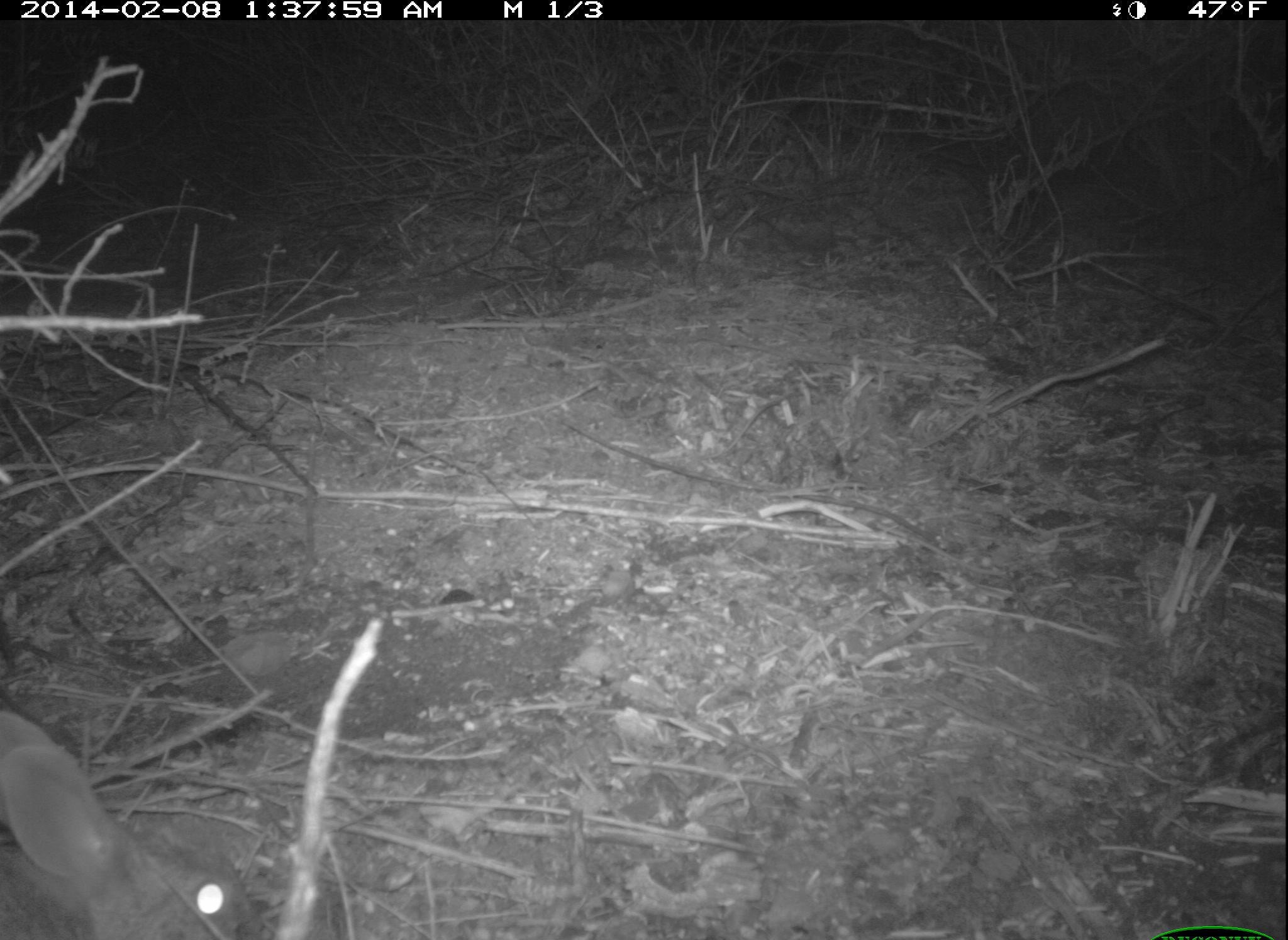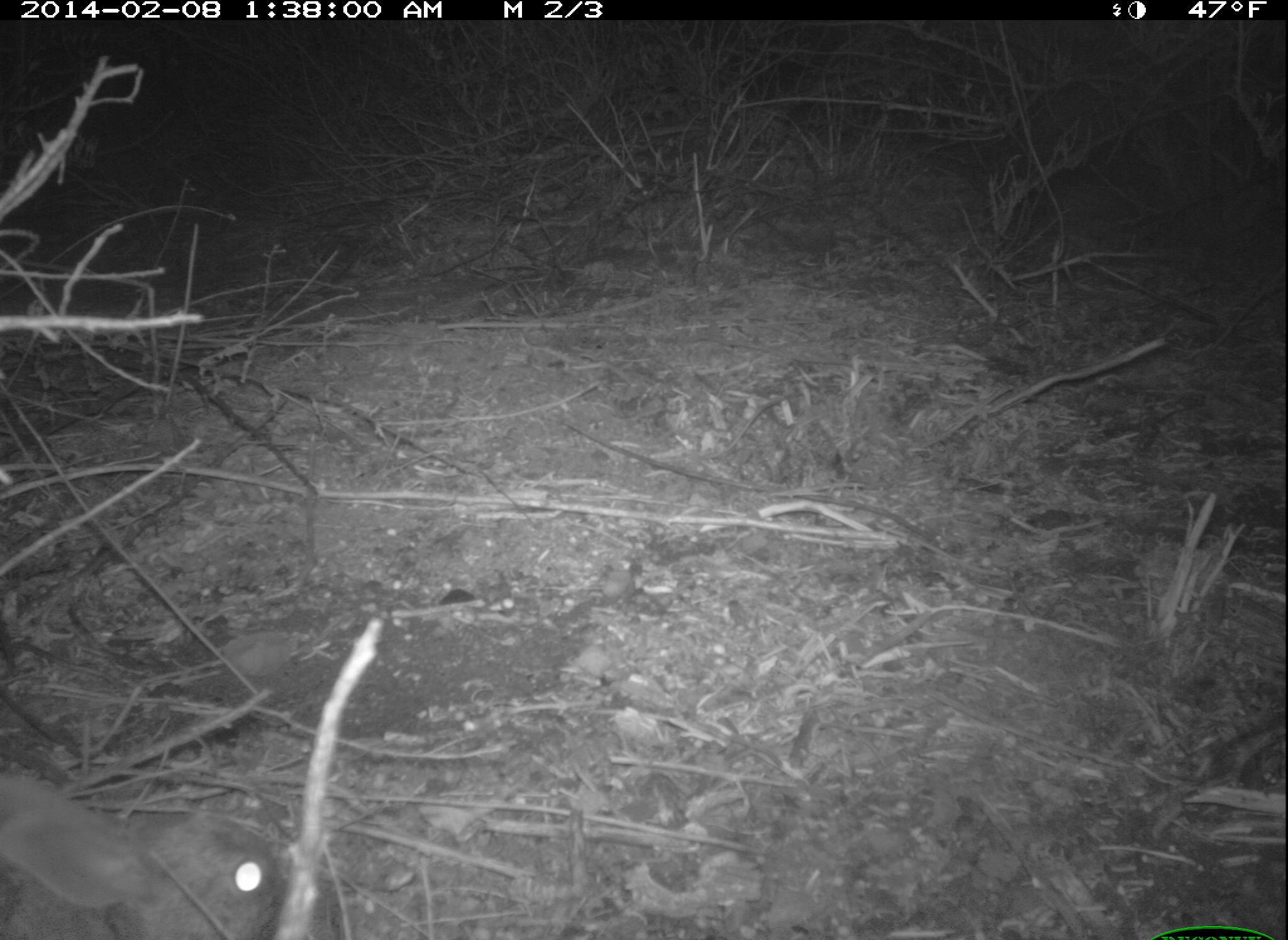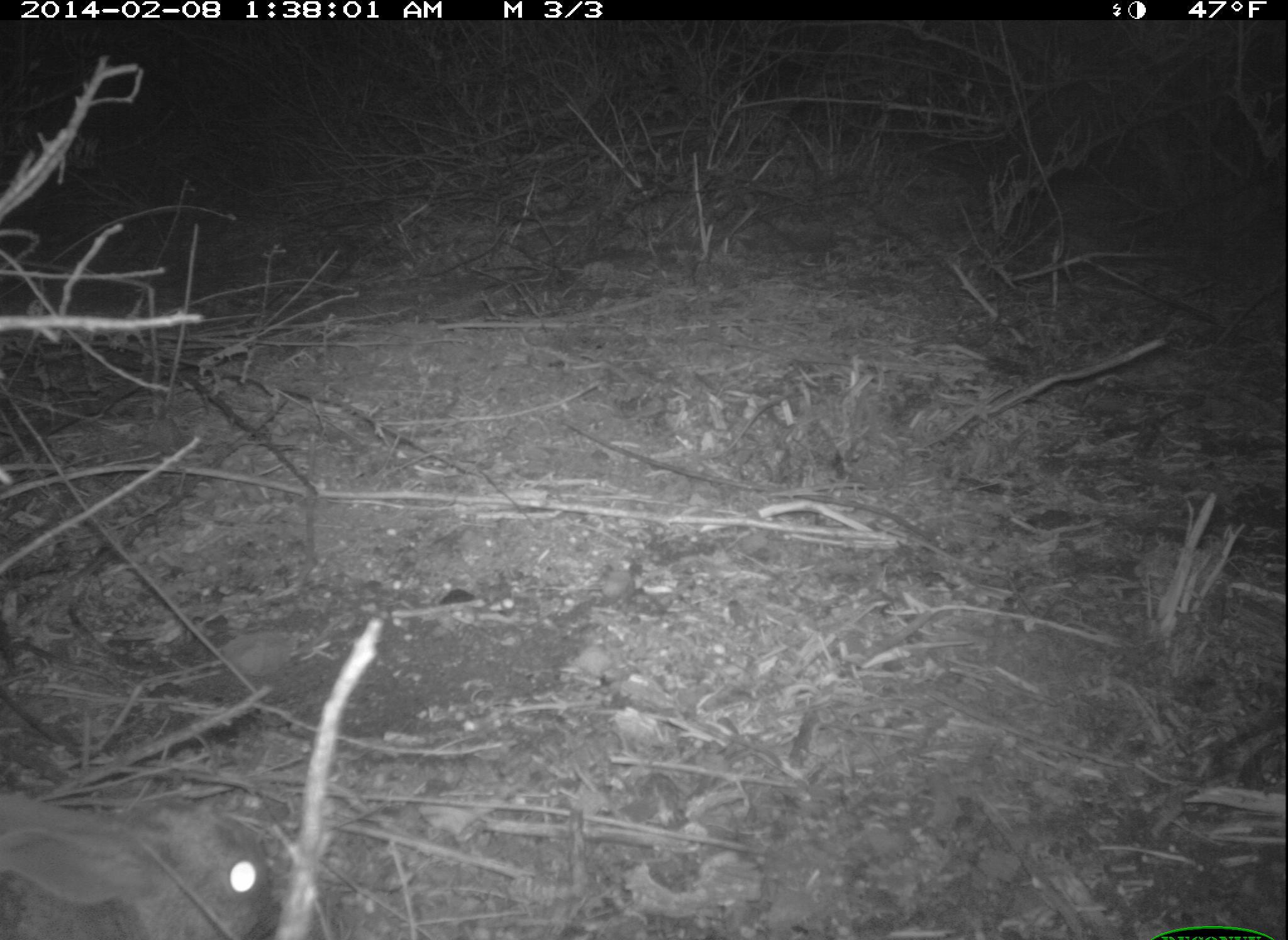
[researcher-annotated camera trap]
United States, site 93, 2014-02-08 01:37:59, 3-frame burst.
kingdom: Animalia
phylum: Chordata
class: Mammalia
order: Lagomorpha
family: Leporidae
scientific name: Leporidae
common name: rabbits and hares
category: rabbit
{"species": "rabbit (rabbits and hares) (Leporidae)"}